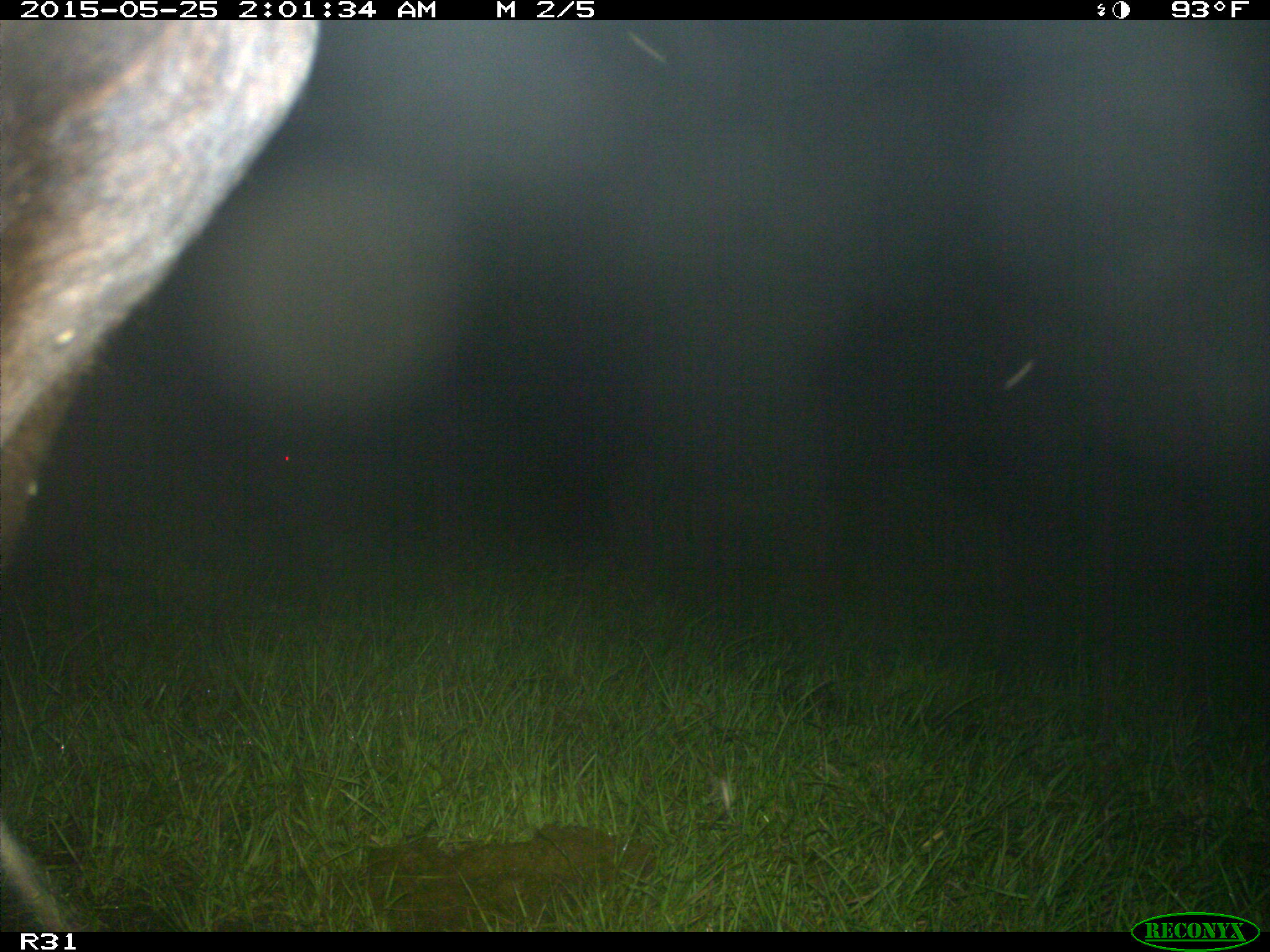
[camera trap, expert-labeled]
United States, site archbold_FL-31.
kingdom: Animalia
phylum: Chordata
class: Mammalia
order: Artiodactyla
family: Bovidae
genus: Bos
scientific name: Bos taurus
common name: domestic cow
Bos taurus (domestic cow).